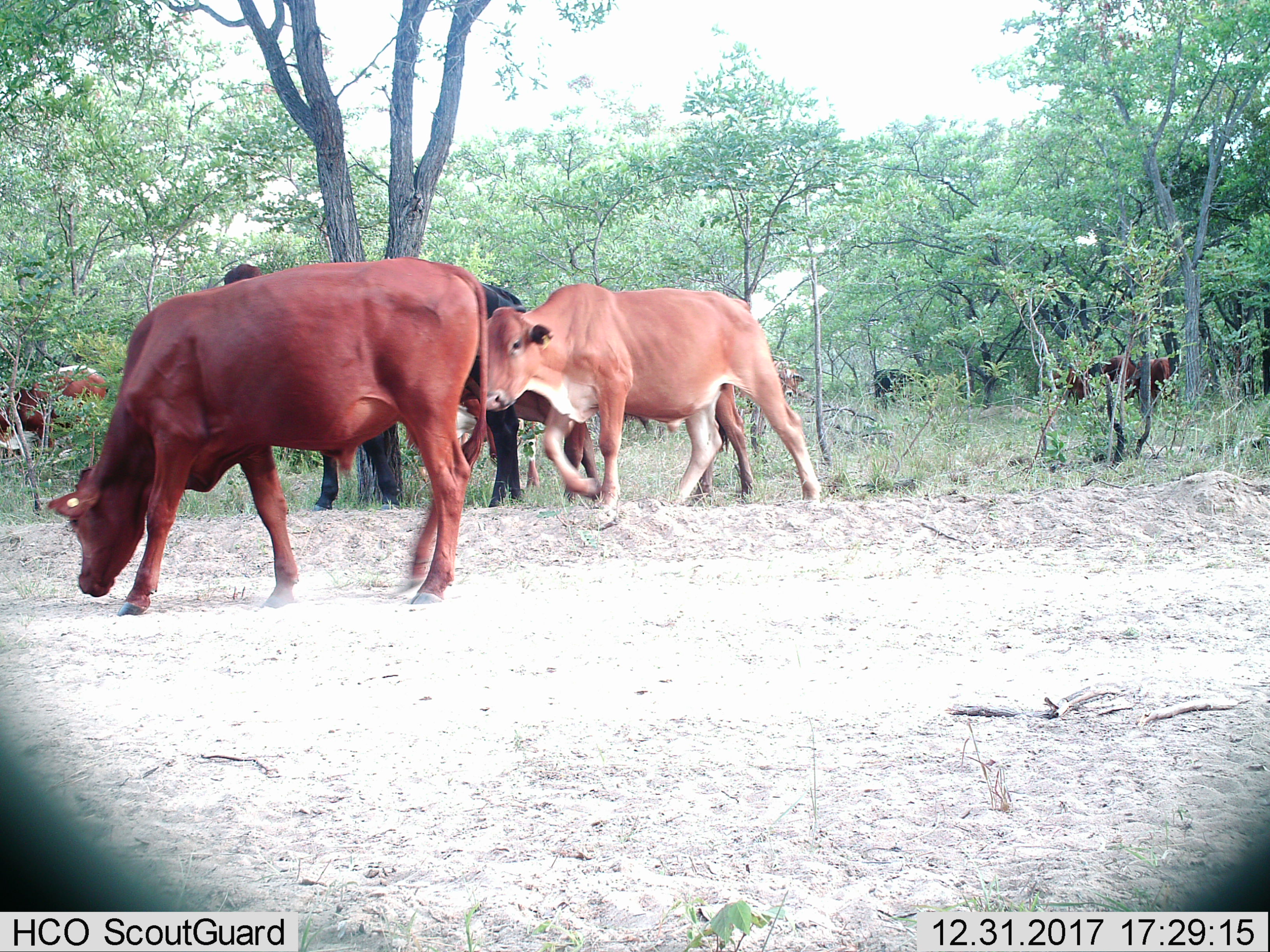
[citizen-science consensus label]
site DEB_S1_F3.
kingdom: Animalia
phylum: Chordata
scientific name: Vertebrata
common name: domestic animal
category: domesticanimal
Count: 8.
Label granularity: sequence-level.